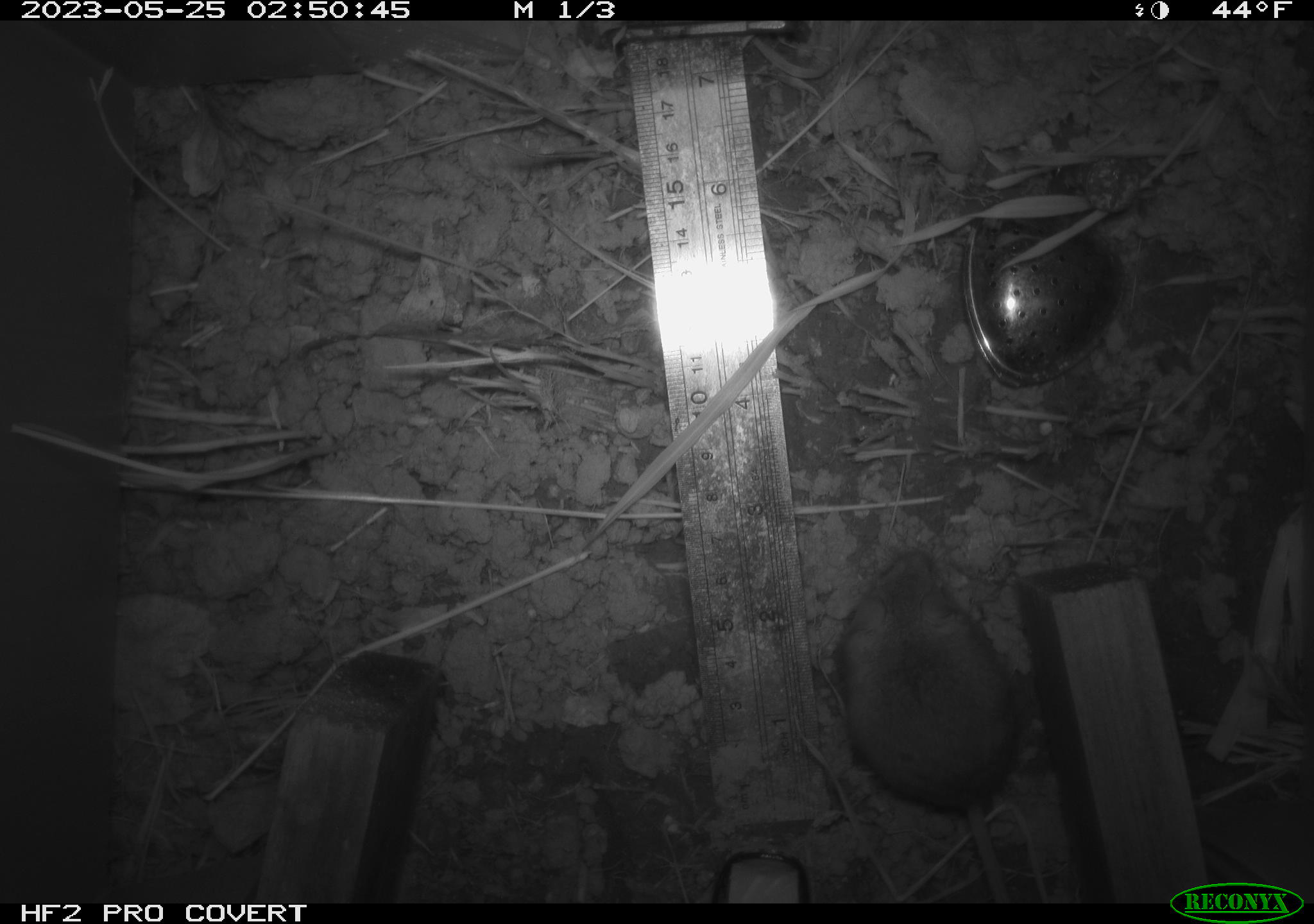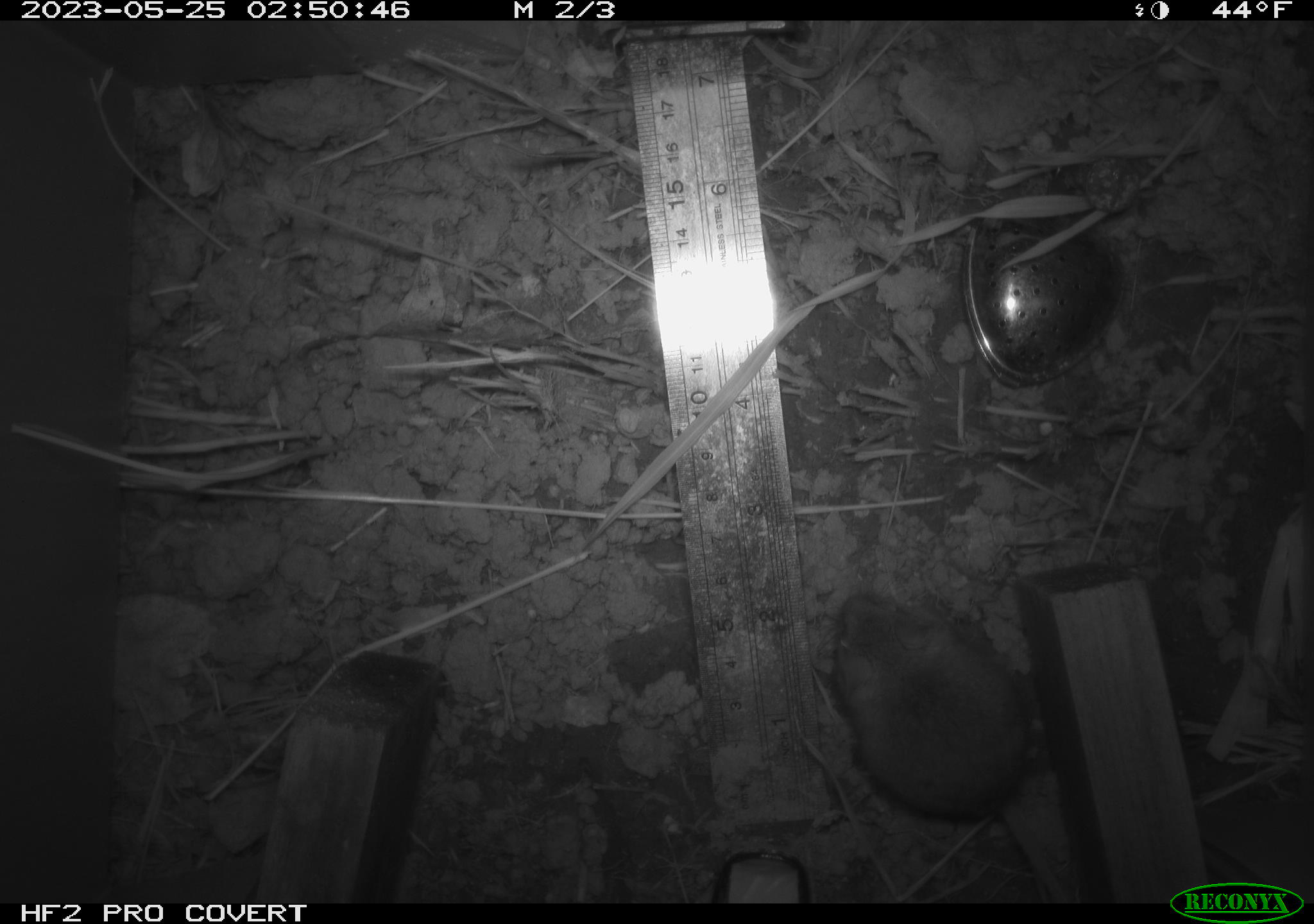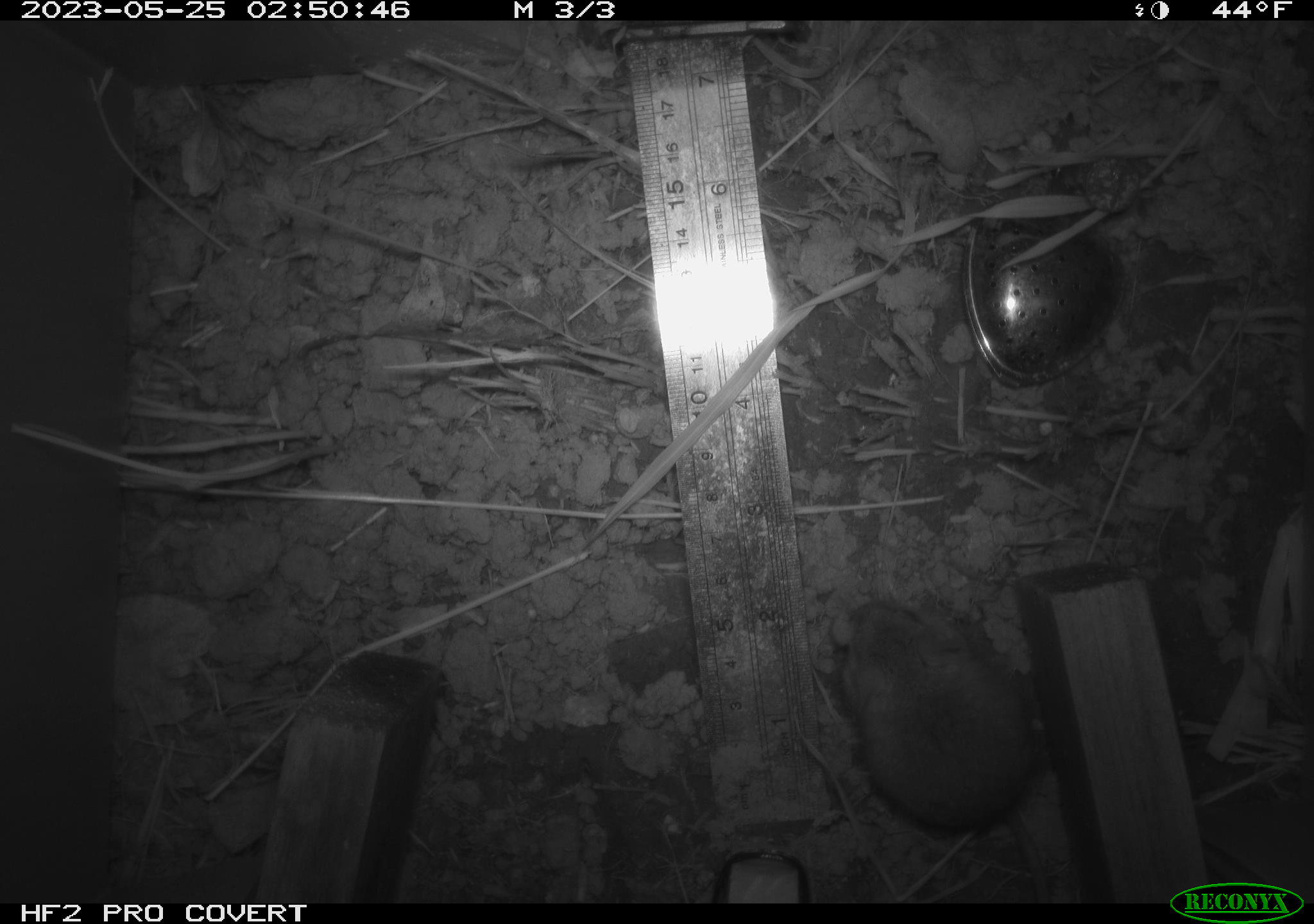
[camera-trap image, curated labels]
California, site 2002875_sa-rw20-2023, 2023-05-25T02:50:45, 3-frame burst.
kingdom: Animalia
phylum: Chordata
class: Mammalia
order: Rodentia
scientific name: Rodentia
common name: mouse species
Mouse species (Rodentia).